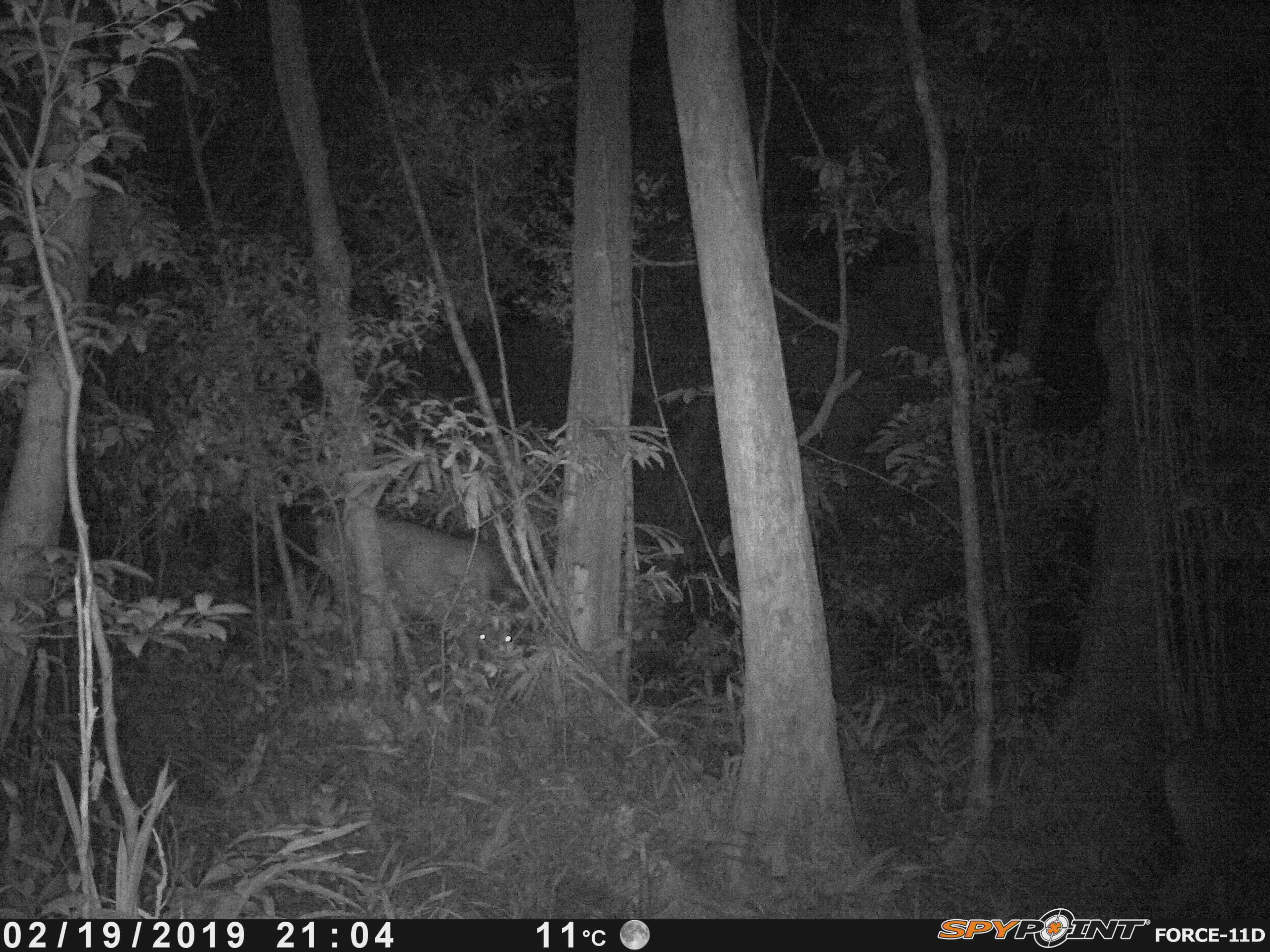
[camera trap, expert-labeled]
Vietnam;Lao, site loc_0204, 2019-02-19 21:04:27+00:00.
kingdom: Animalia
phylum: Chordata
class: Mammalia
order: Artiodactyla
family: Cervidae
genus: Rusa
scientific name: Rusa unicolor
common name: sambar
Sambar (Rusa unicolor). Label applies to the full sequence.